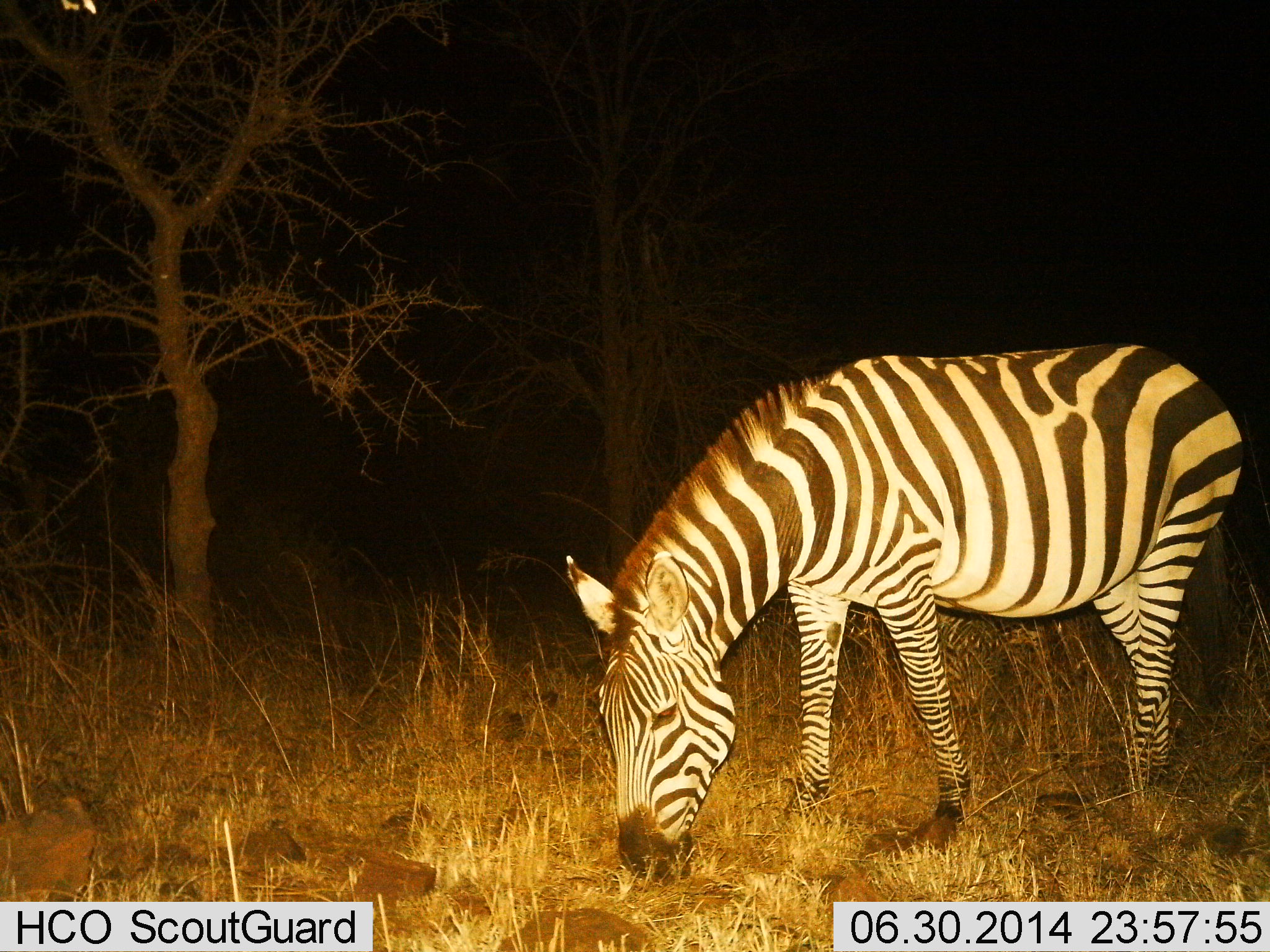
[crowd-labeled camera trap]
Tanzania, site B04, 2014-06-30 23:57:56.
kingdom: Animalia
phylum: Chordata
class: Mammalia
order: Perissodactyla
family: Equidae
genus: Equus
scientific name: Equus quagga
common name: plains zebra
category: zebra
Zebra (plains zebra) (Equus quagga), count 1. Behavior (volunteer vote fractions): standing 20%, resting 0%, moving 0%, interacting 0%. Young present (vote fraction): 0%. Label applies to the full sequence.